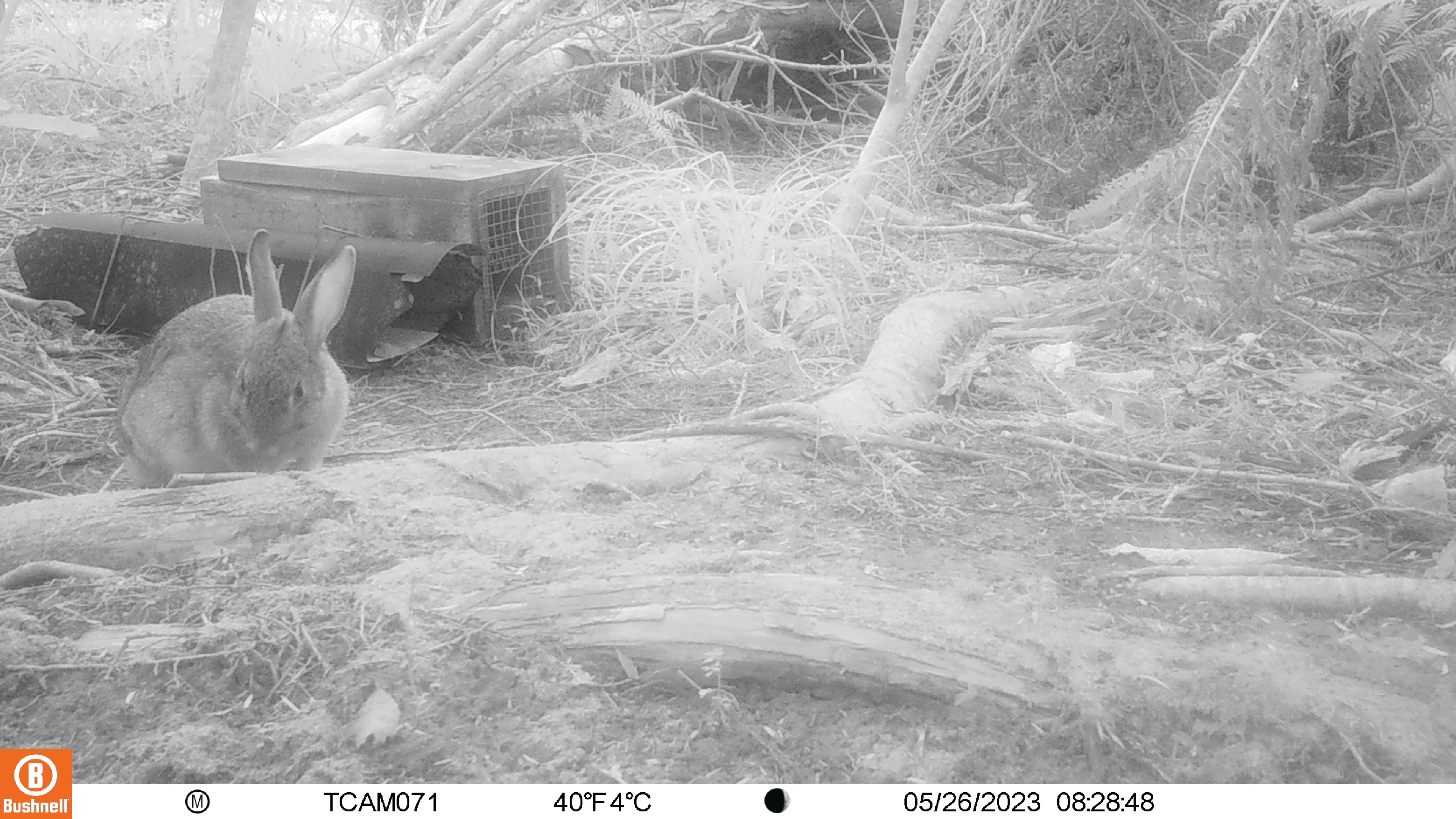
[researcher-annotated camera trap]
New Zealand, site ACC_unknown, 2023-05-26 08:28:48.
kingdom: Animalia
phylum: Chordata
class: Mammalia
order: Lagomorpha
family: Leporidae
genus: Oryctolagus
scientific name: Oryctolagus cuniculus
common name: european rabbit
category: rabbit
Rabbit (european rabbit) (Oryctolagus cuniculus).